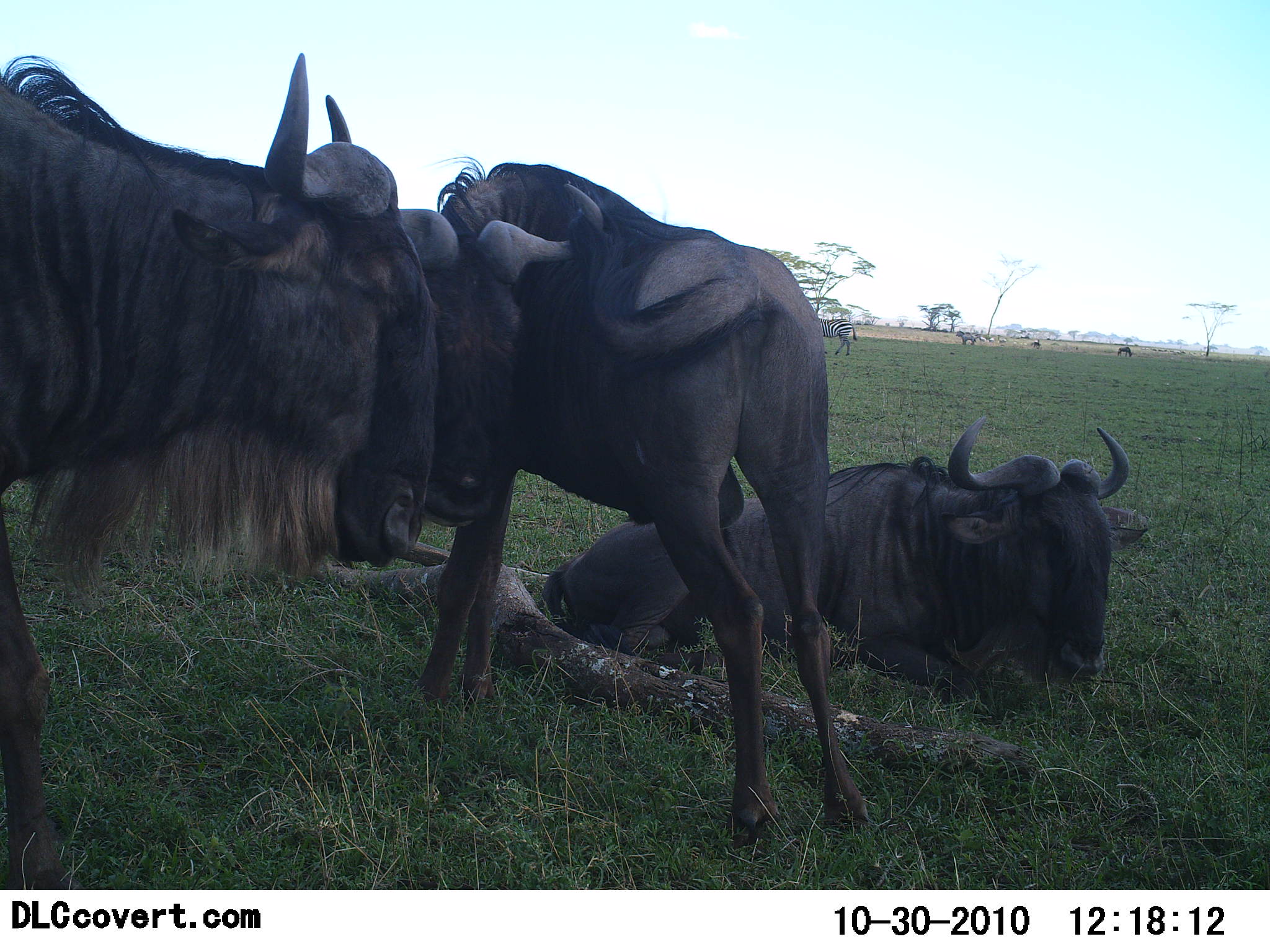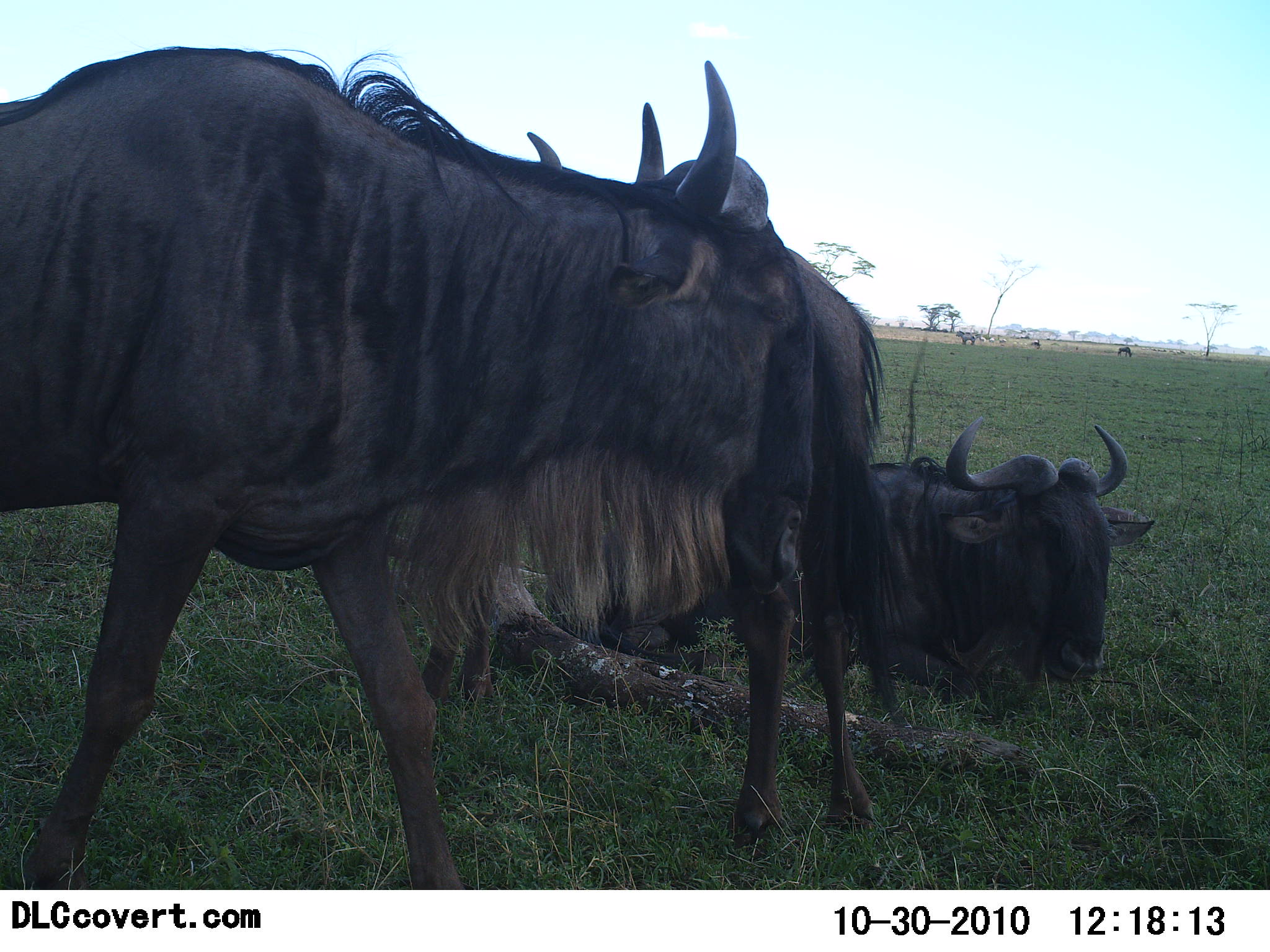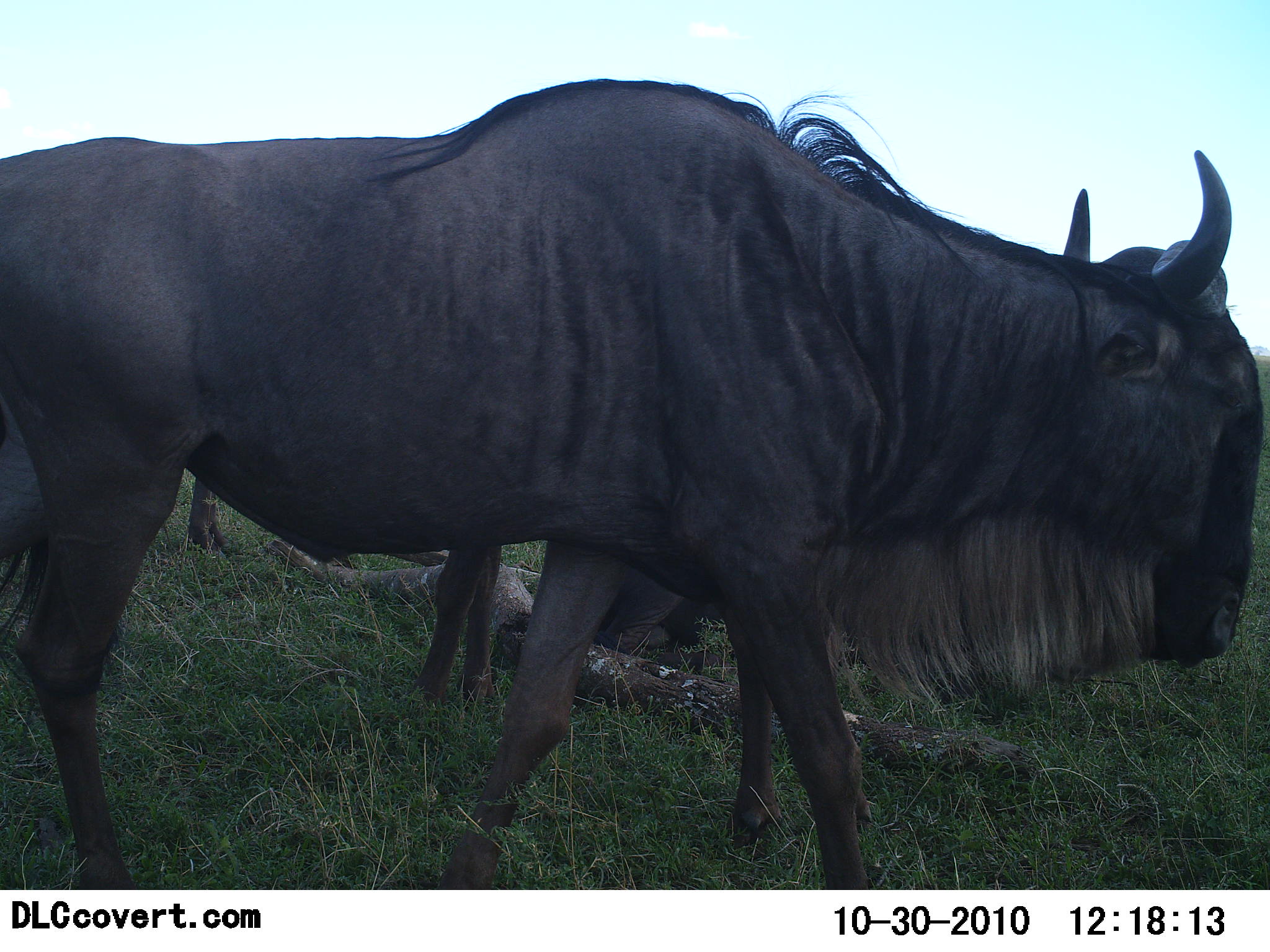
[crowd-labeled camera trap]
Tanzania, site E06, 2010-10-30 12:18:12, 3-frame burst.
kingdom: Animalia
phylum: Chordata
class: Mammalia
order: Artiodactyla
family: Bovidae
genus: Connochaetes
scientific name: Connochaetes taurinus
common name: blue wildebeest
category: wildebeest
Wildebeest (blue wildebeest) (Connochaetes taurinus), count 3. Behavior (volunteer vote fractions): standing 60%, resting 87%, moving 60%, interacting 7%. Young present (vote fraction): 0%. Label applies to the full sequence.